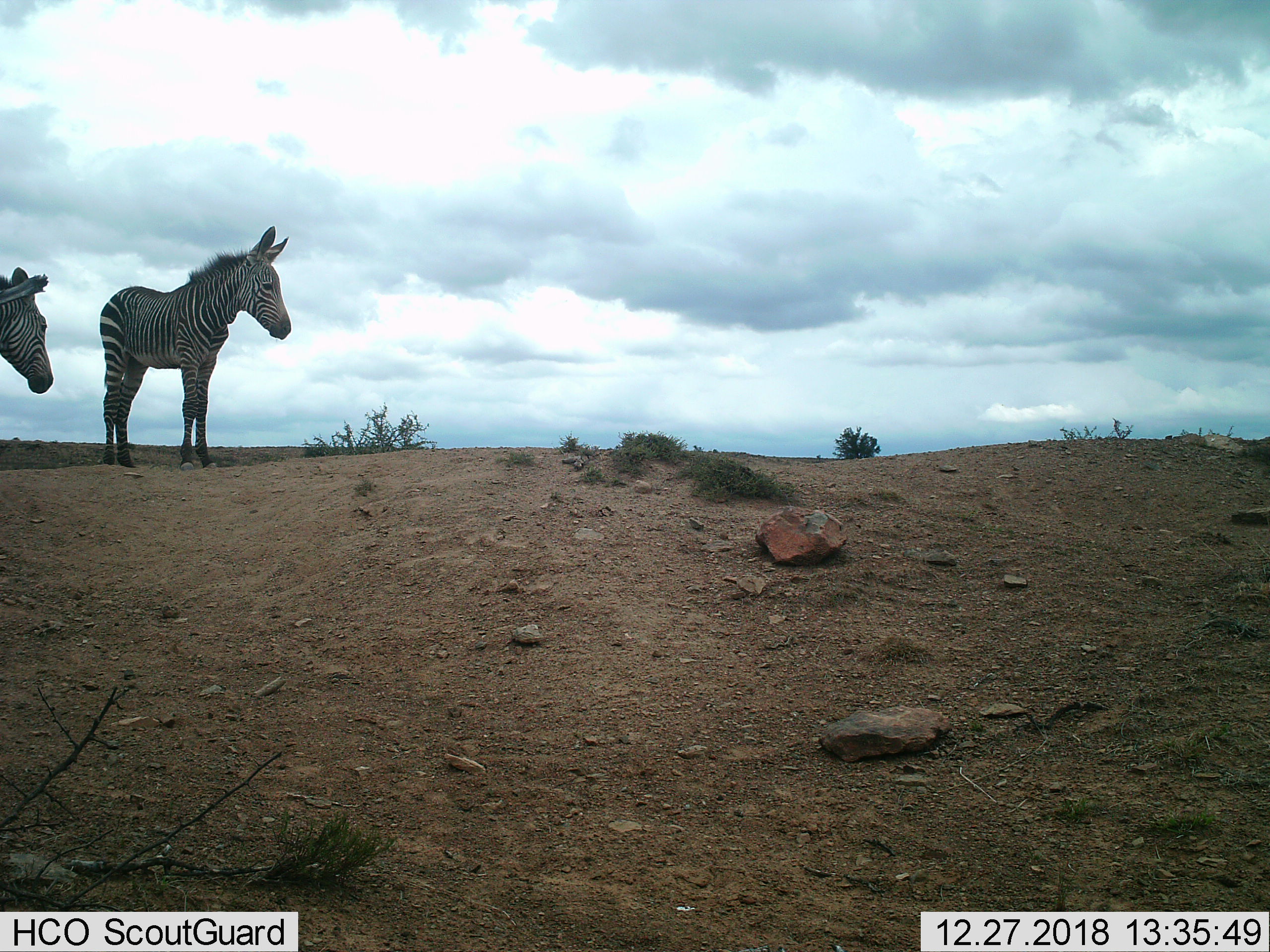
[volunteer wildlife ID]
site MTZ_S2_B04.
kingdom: Animalia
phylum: Chordata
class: Mammalia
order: Perissodactyla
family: Equidae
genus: Equus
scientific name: Equus zebra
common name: mountain zebra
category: zebramountain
Zebramountain (mountain zebra) (Equus zebra), count 2. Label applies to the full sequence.